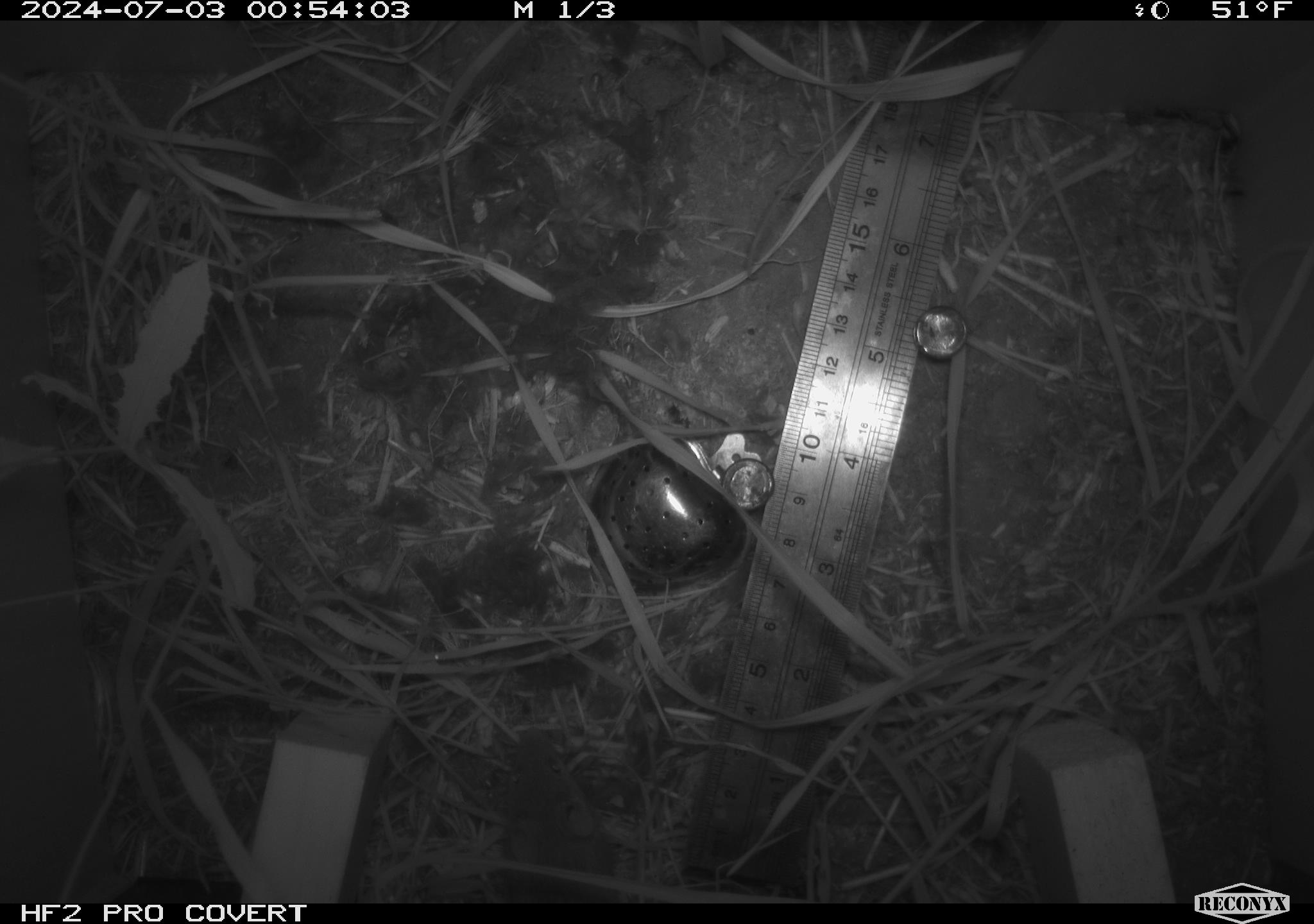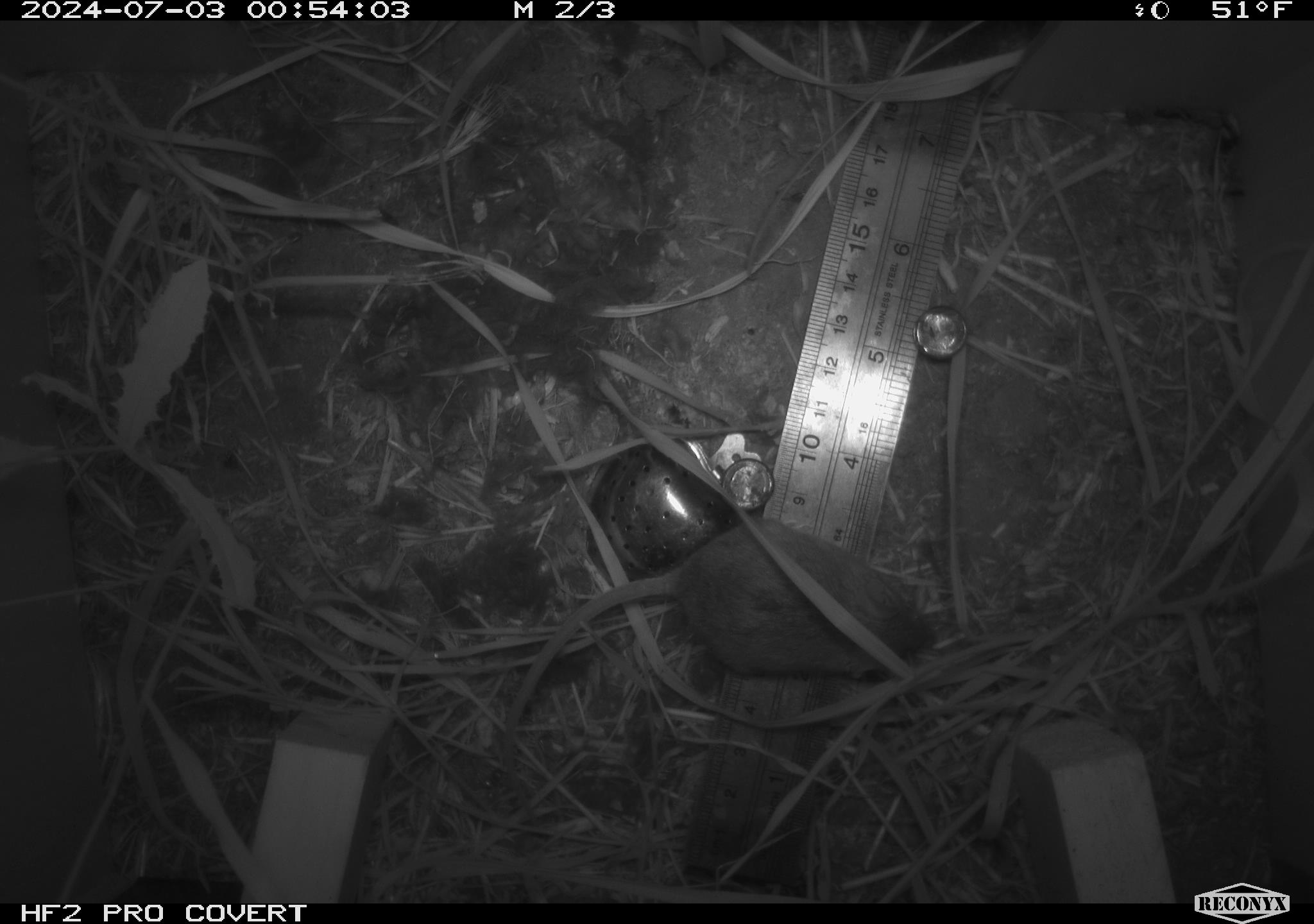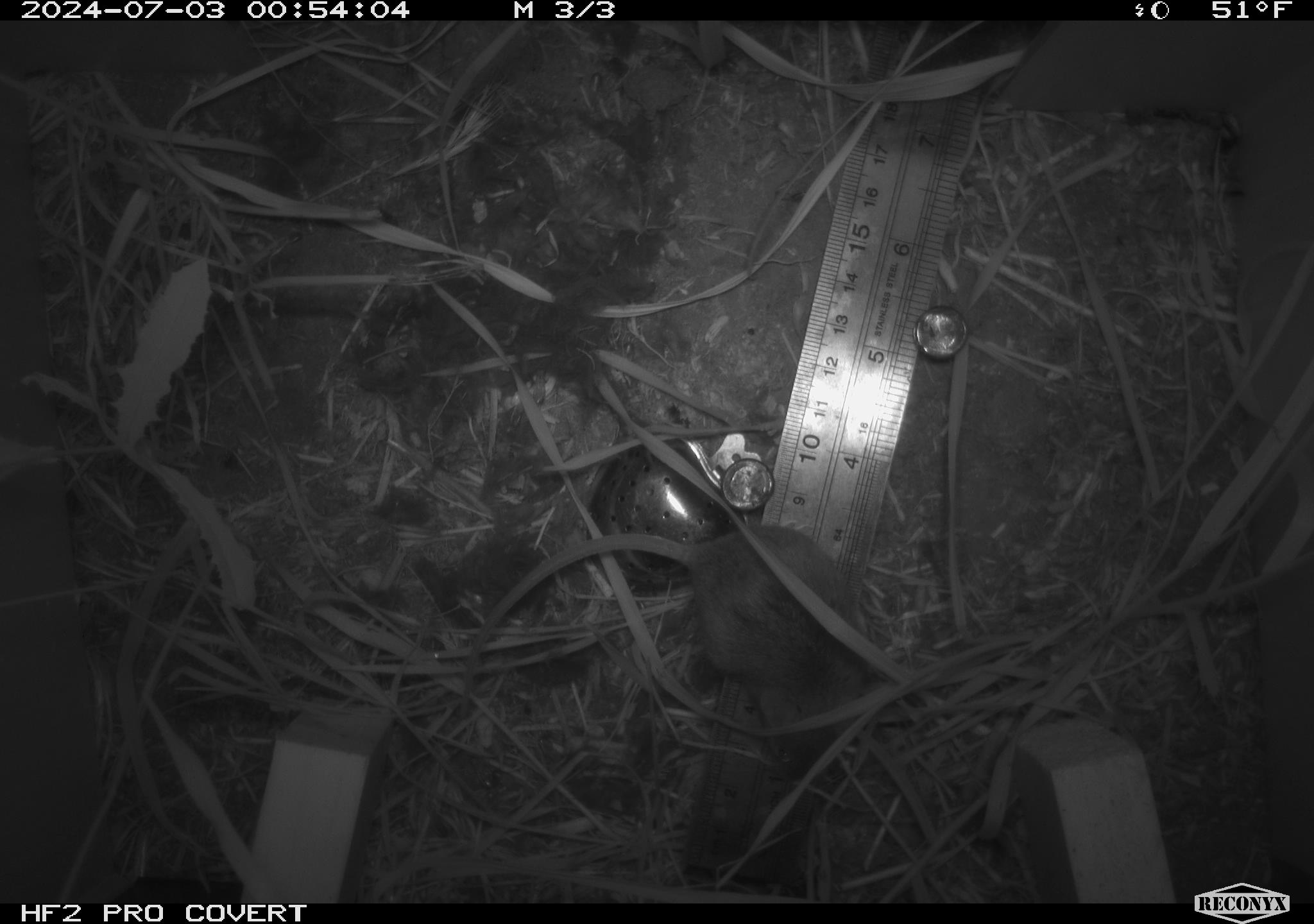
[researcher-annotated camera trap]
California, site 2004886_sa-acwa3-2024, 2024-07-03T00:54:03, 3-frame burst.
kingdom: Animalia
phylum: Chordata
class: Mammalia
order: Rodentia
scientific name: Rodentia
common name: mouse species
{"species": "mouse species (Rodentia)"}